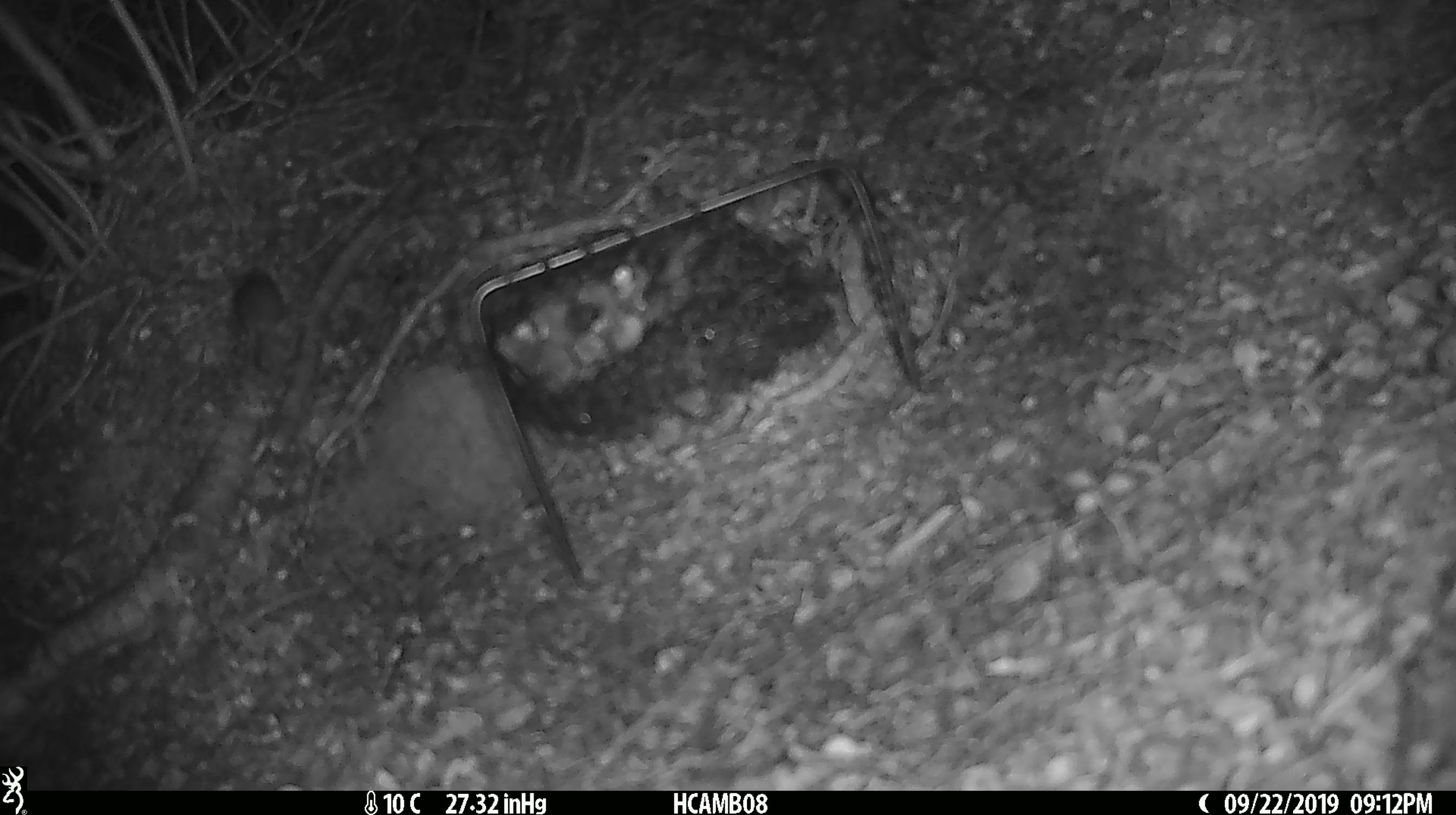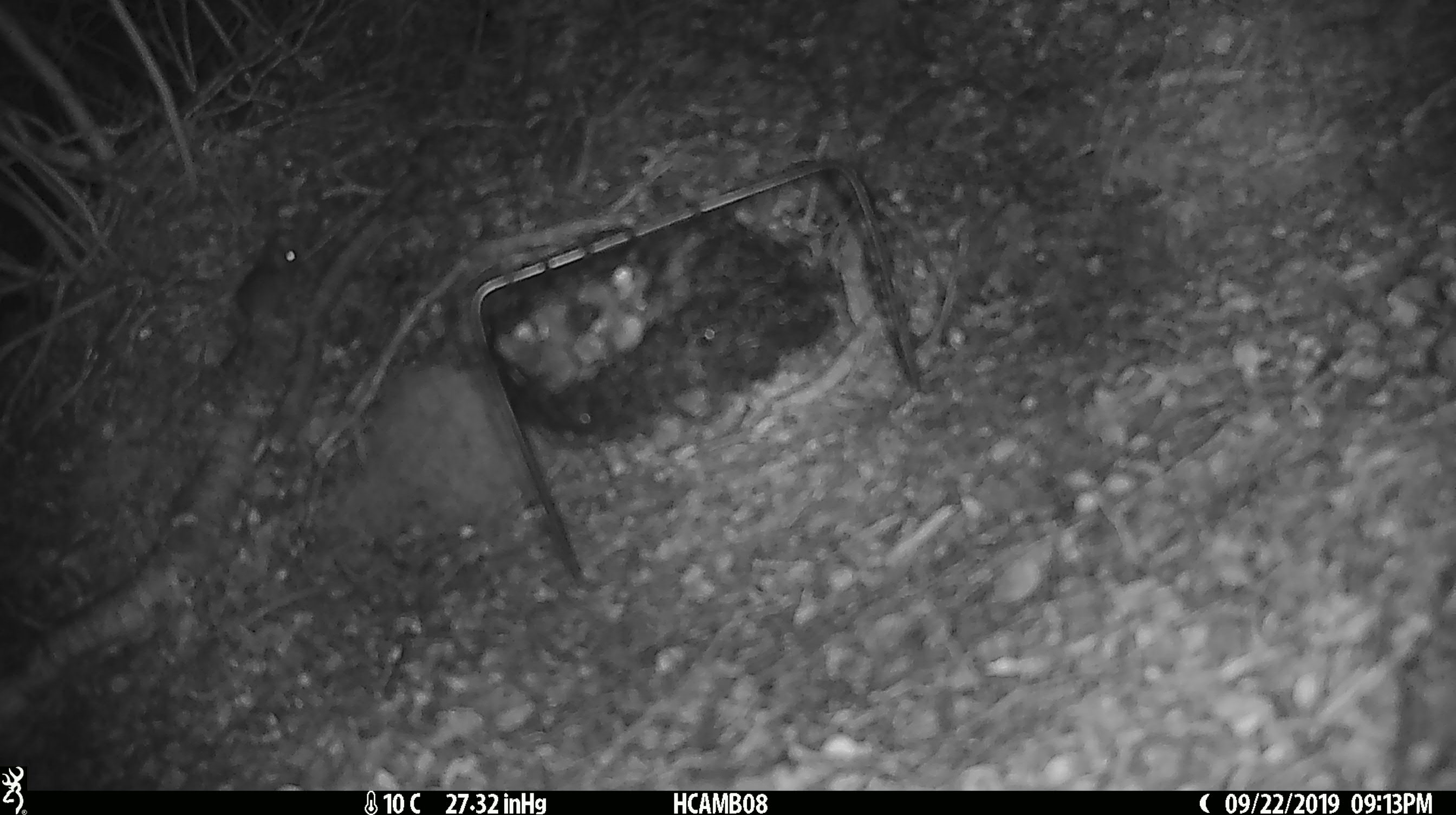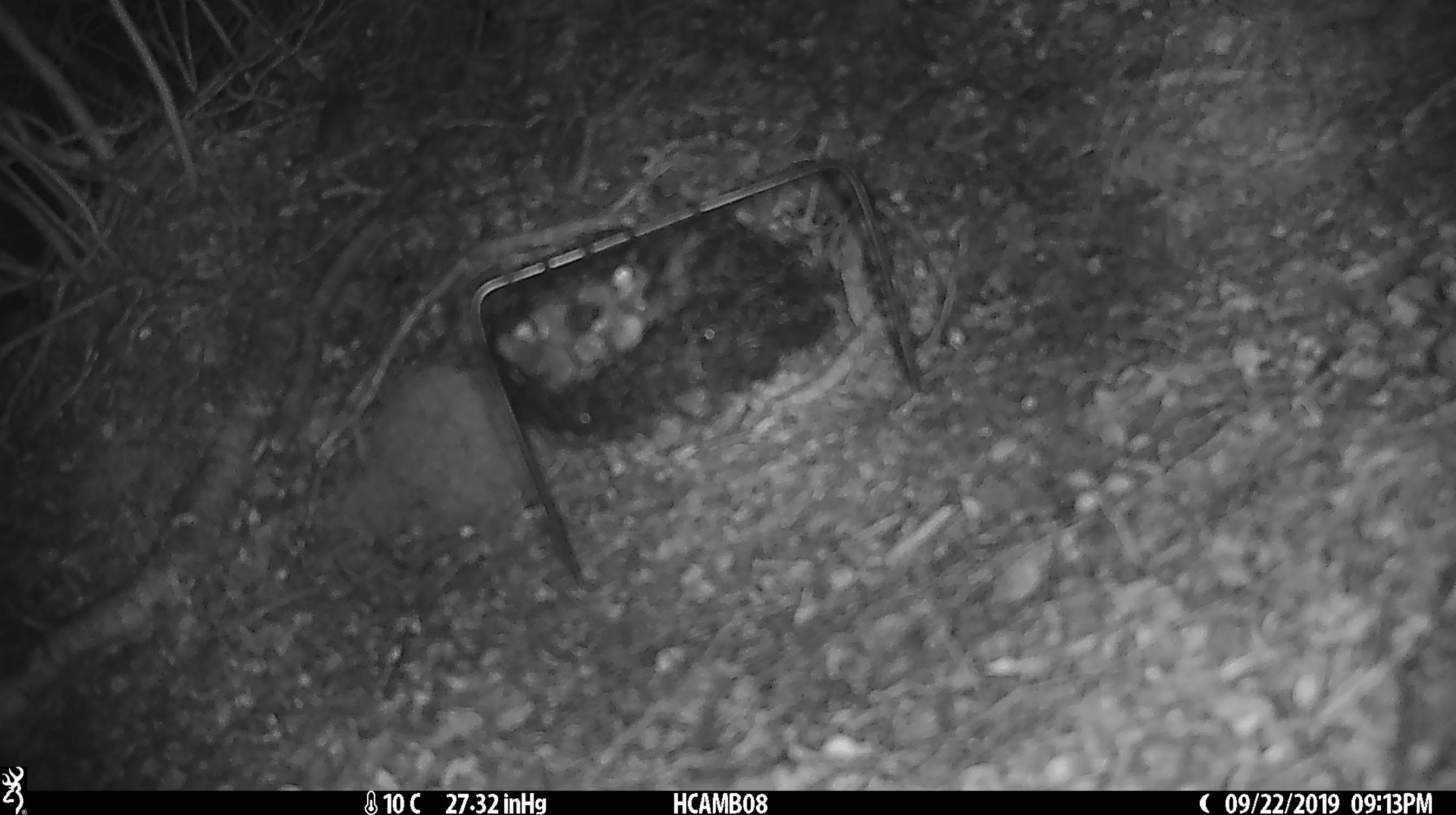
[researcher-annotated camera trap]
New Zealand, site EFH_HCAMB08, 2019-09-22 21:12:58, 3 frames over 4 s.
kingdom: Animalia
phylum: Chordata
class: Mammalia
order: Rodentia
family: Muridae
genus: Mus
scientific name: Mus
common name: mouse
Mouse (Mus).